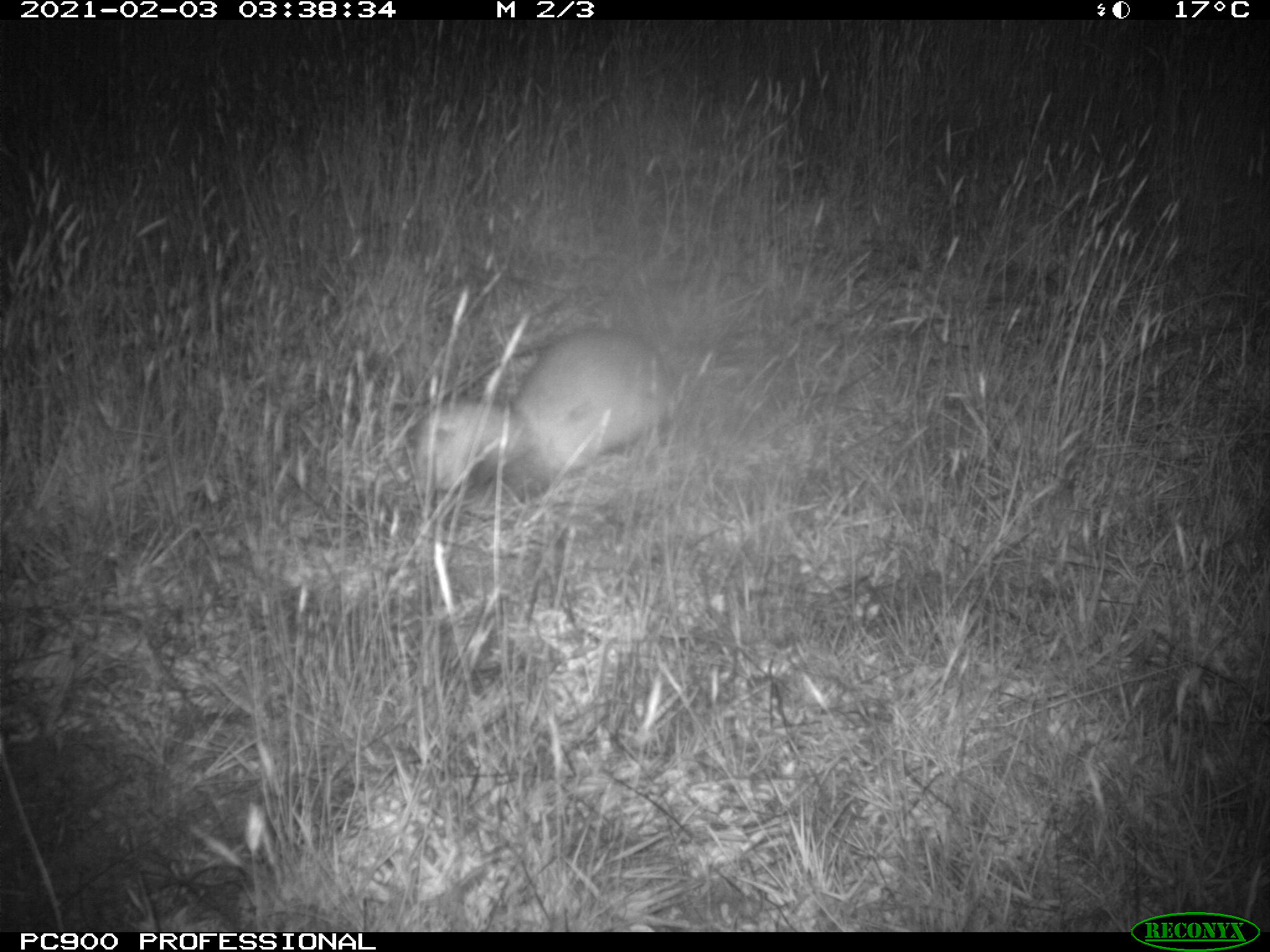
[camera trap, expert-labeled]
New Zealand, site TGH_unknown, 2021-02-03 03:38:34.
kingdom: Animalia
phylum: Chordata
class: Mammalia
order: Carnivora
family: Mustelidae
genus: Mustela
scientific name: Mustela furo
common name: ferret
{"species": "ferret (Mustela furo)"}